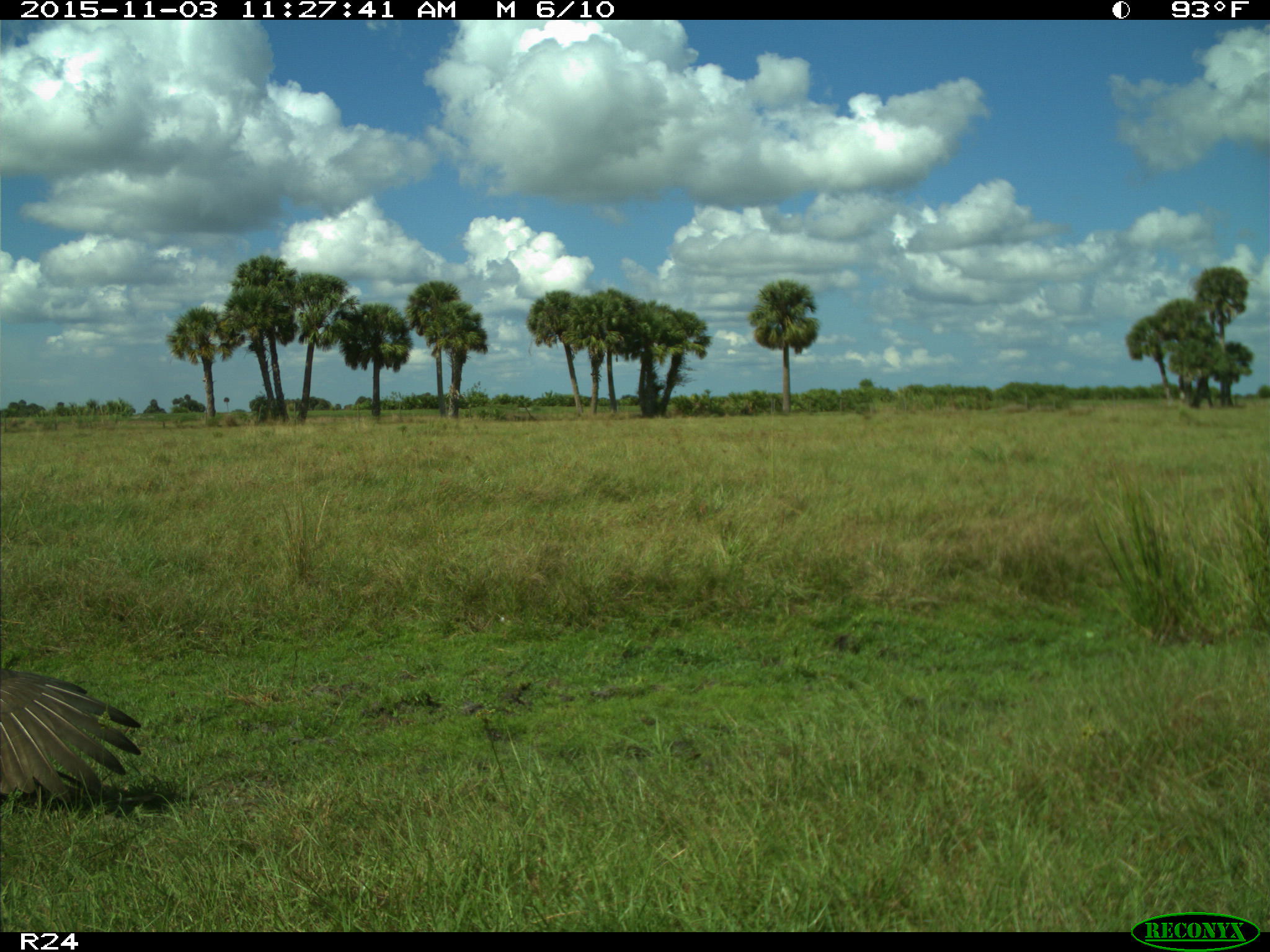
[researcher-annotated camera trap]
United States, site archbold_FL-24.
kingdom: Animalia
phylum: Chordata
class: Aves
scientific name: Aves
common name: birds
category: unidentified bird